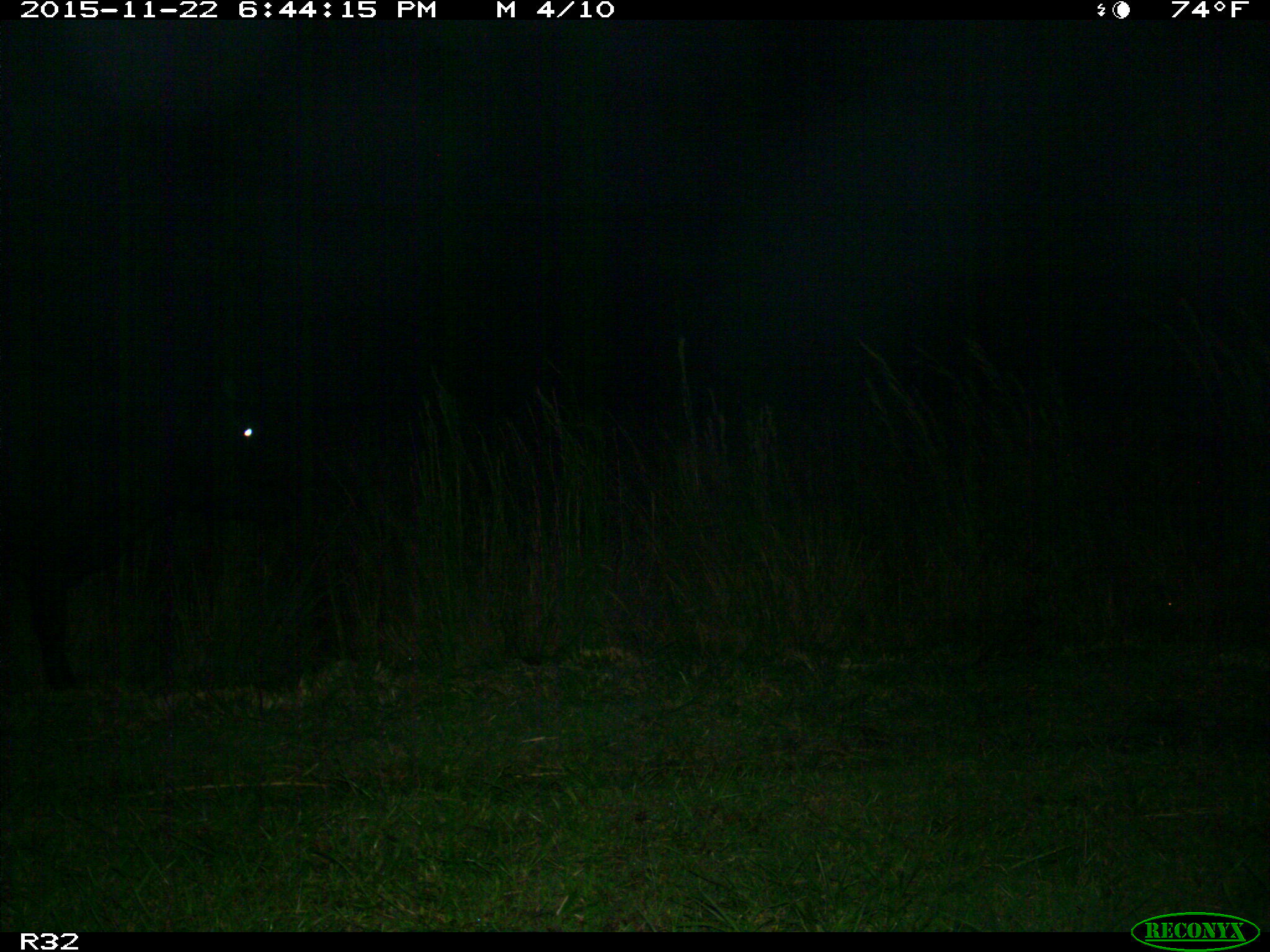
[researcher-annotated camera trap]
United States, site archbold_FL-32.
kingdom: Animalia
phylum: Chordata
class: Mammalia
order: Artiodactyla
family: Bovidae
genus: Bos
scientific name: Bos taurus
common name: domestic cow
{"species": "Bos taurus (domestic cow)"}